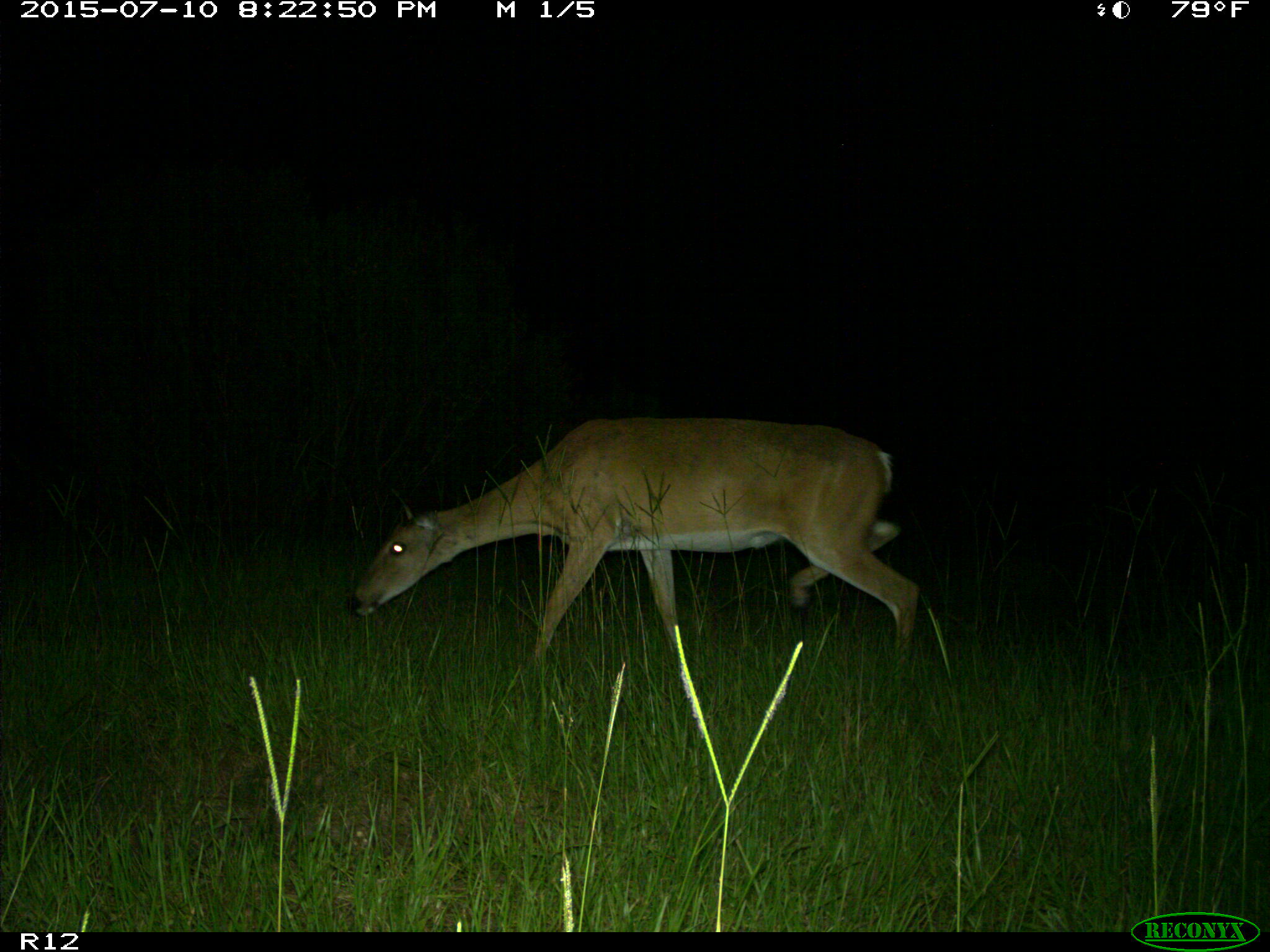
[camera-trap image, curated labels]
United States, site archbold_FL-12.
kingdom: Animalia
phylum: Chordata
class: Mammalia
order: Artiodactyla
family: Cervidae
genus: Odocoileus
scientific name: Odocoileus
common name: deer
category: unidentified deer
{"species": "unidentified deer (deer) (Odocoileus)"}